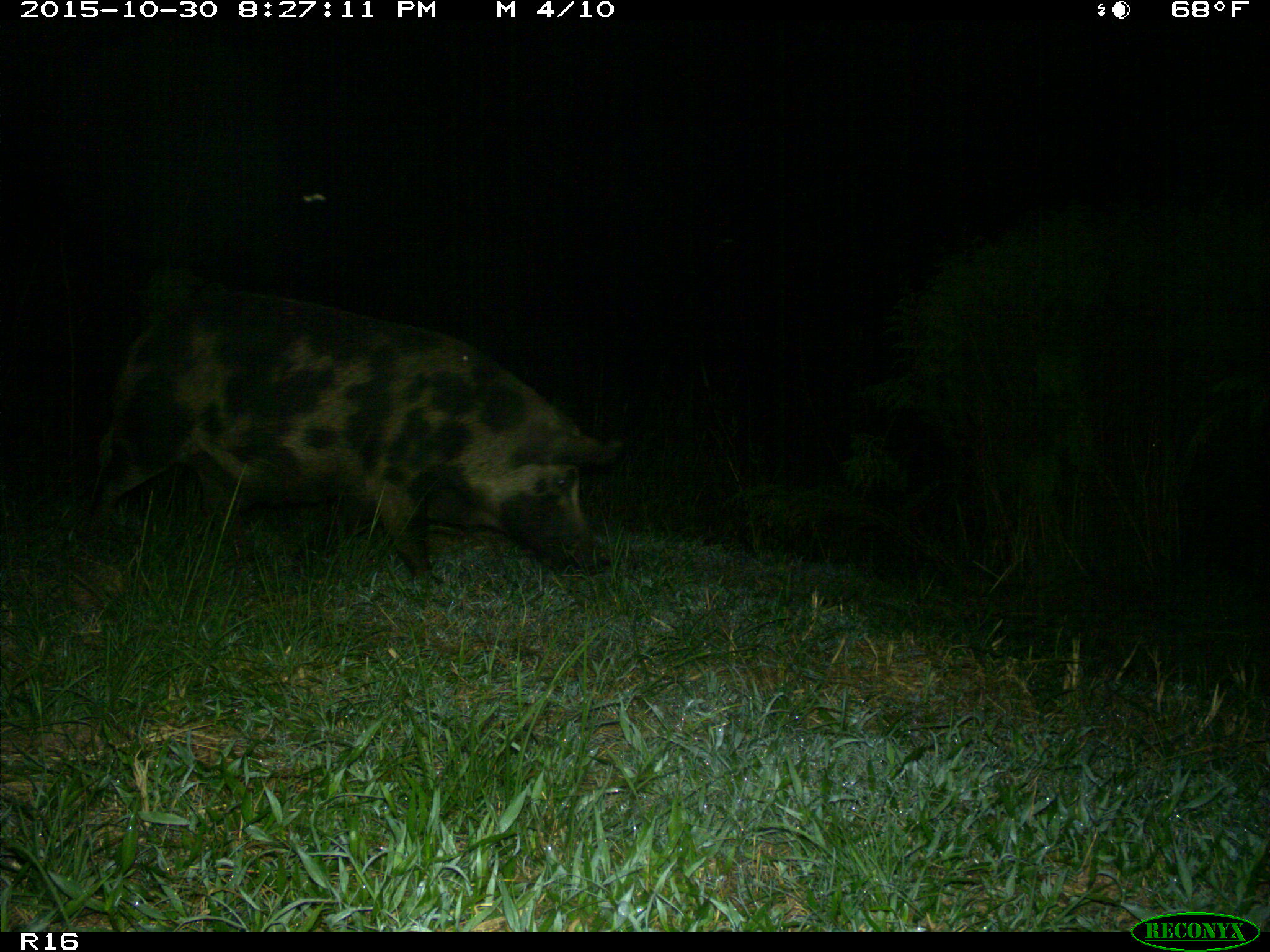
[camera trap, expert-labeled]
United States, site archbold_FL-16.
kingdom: Animalia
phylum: Chordata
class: Mammalia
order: Artiodactyla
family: Suidae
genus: Sus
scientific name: Sus scrofa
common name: wild boar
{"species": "Sus scrofa (wild boar)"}